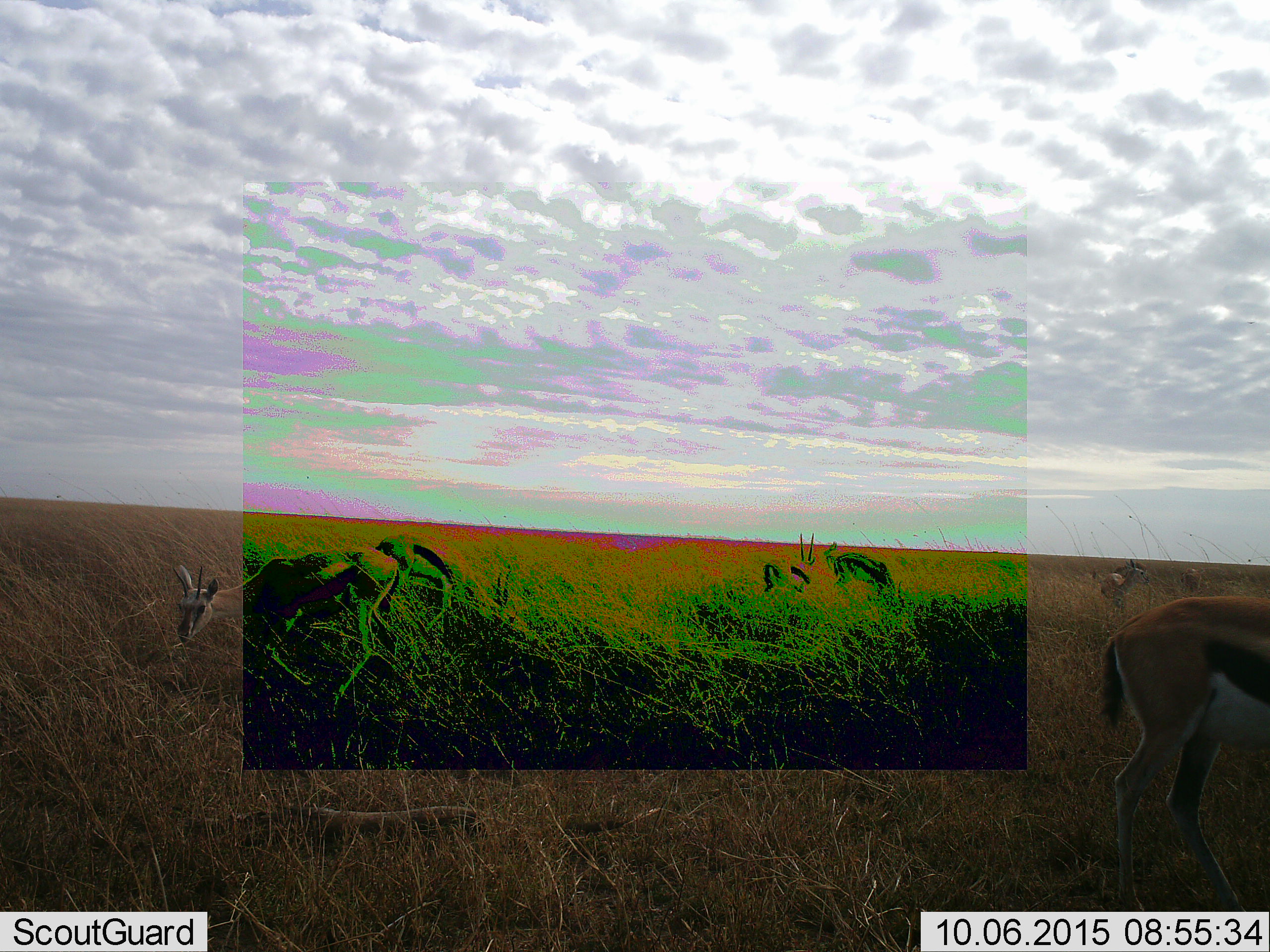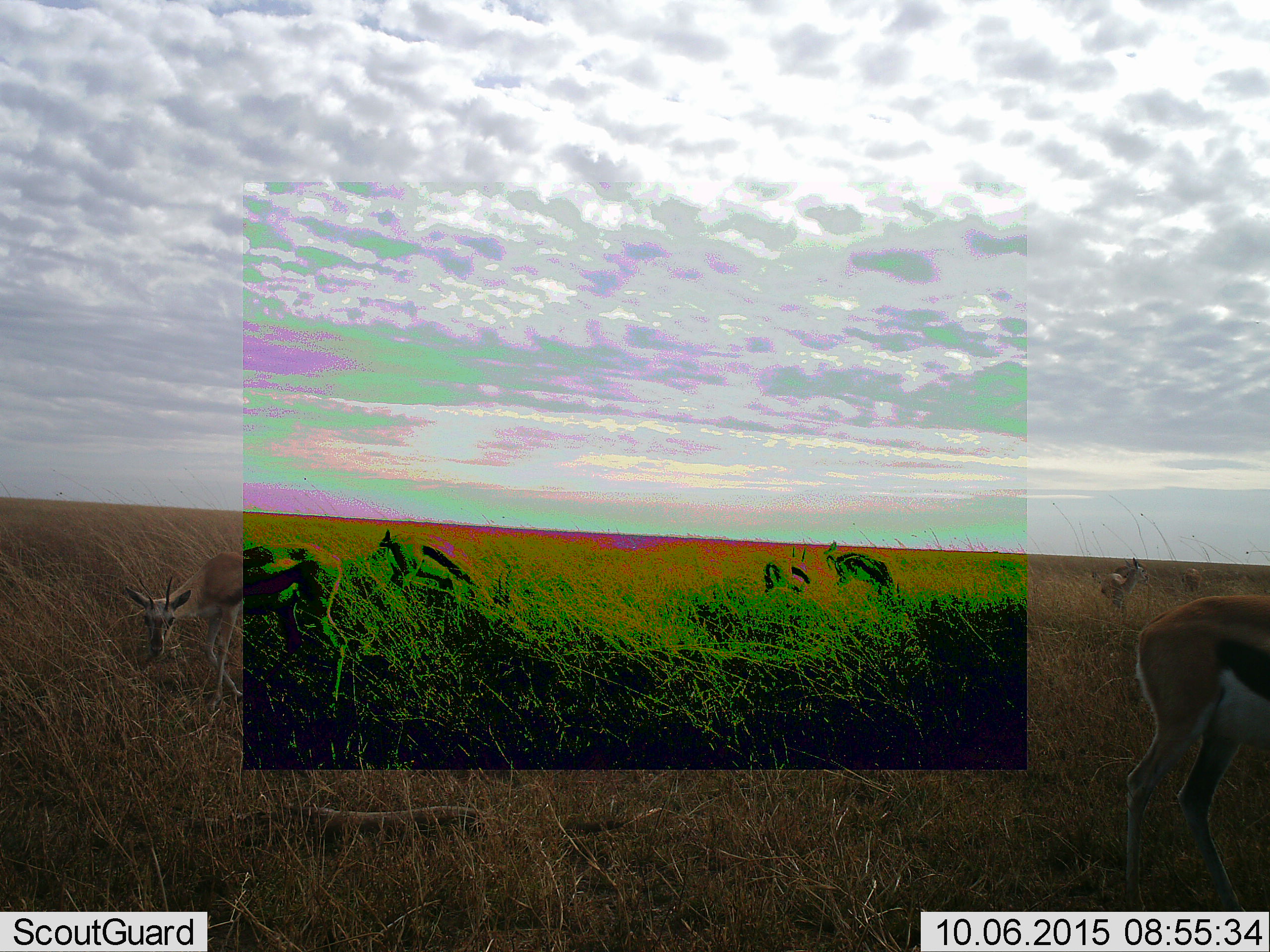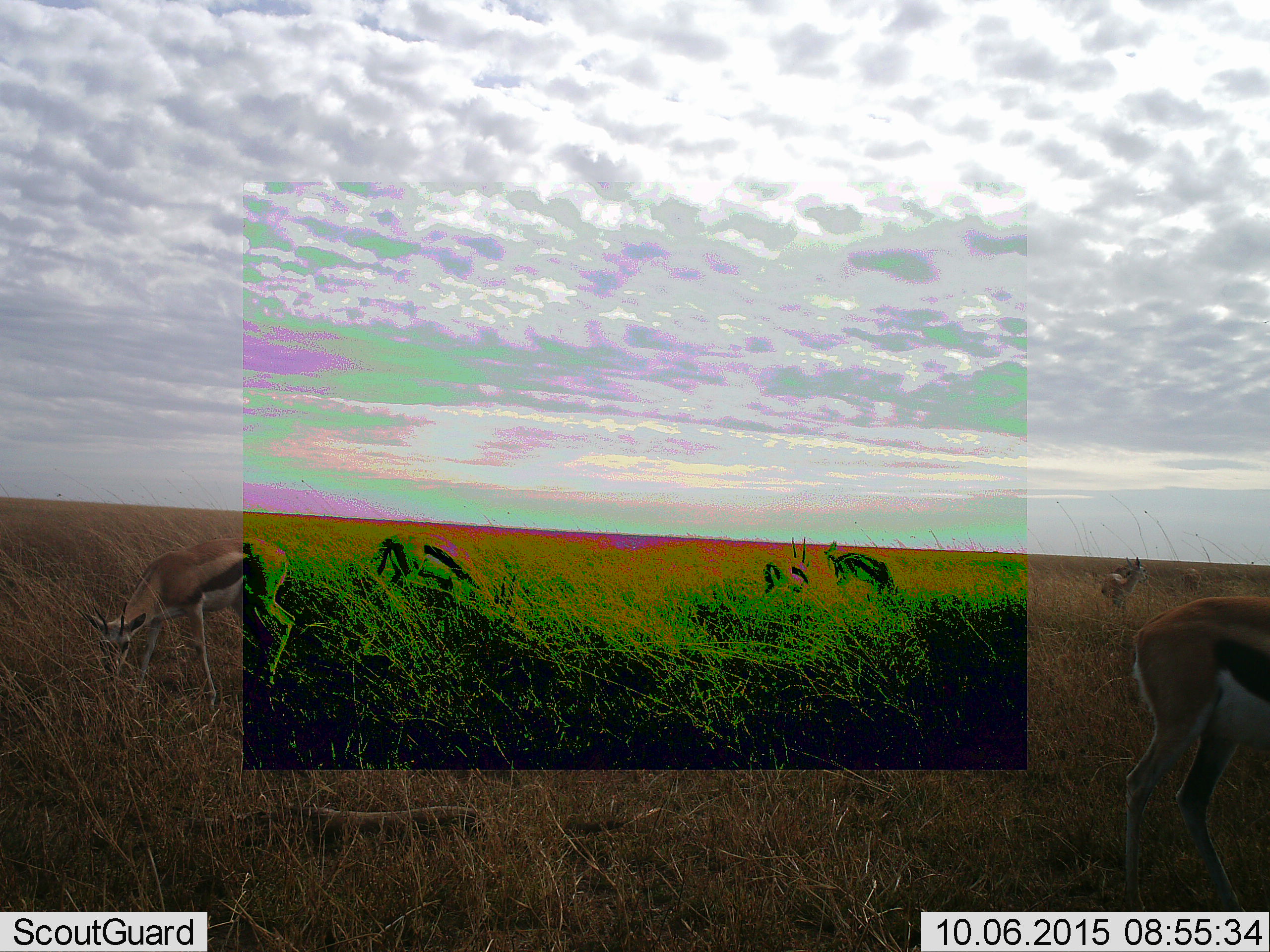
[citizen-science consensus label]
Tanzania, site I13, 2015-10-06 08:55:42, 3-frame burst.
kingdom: Animalia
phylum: Chordata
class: Mammalia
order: Artiodactyla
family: Bovidae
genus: Eudorcas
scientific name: Eudorcas thomsonii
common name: thomson's gazelle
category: gazellethomsons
Gazellethomsons (thomson's gazelle) (Eudorcas thomsonii), count 7. Behavior (volunteer vote fractions): standing 50%, resting 0%, moving 38%, interacting 0%. Young present (vote fraction): 0%. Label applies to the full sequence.